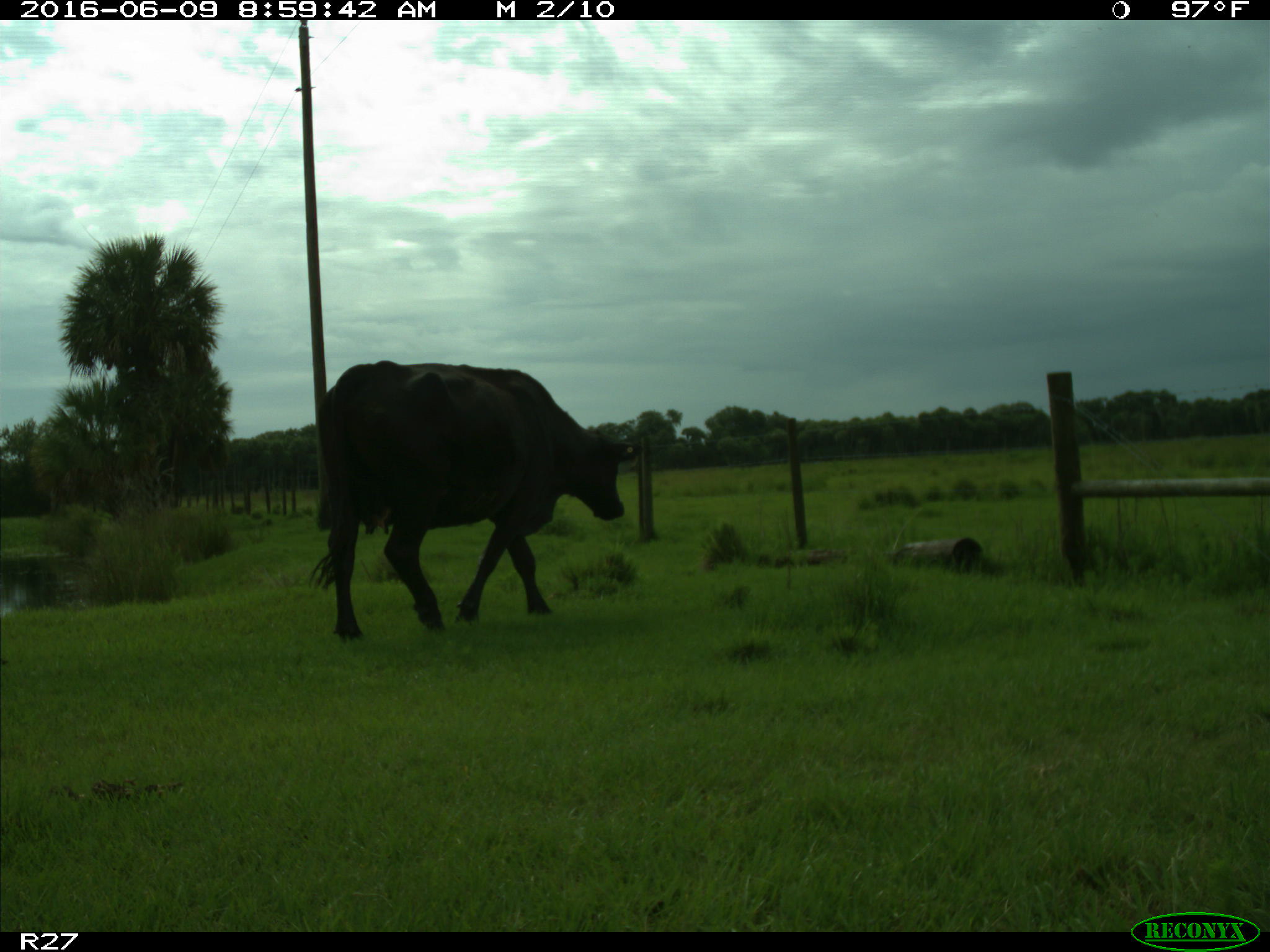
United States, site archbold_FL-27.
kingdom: Animalia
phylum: Chordata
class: Mammalia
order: Artiodactyla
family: Bovidae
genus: Bos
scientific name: Bos taurus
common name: domestic cow